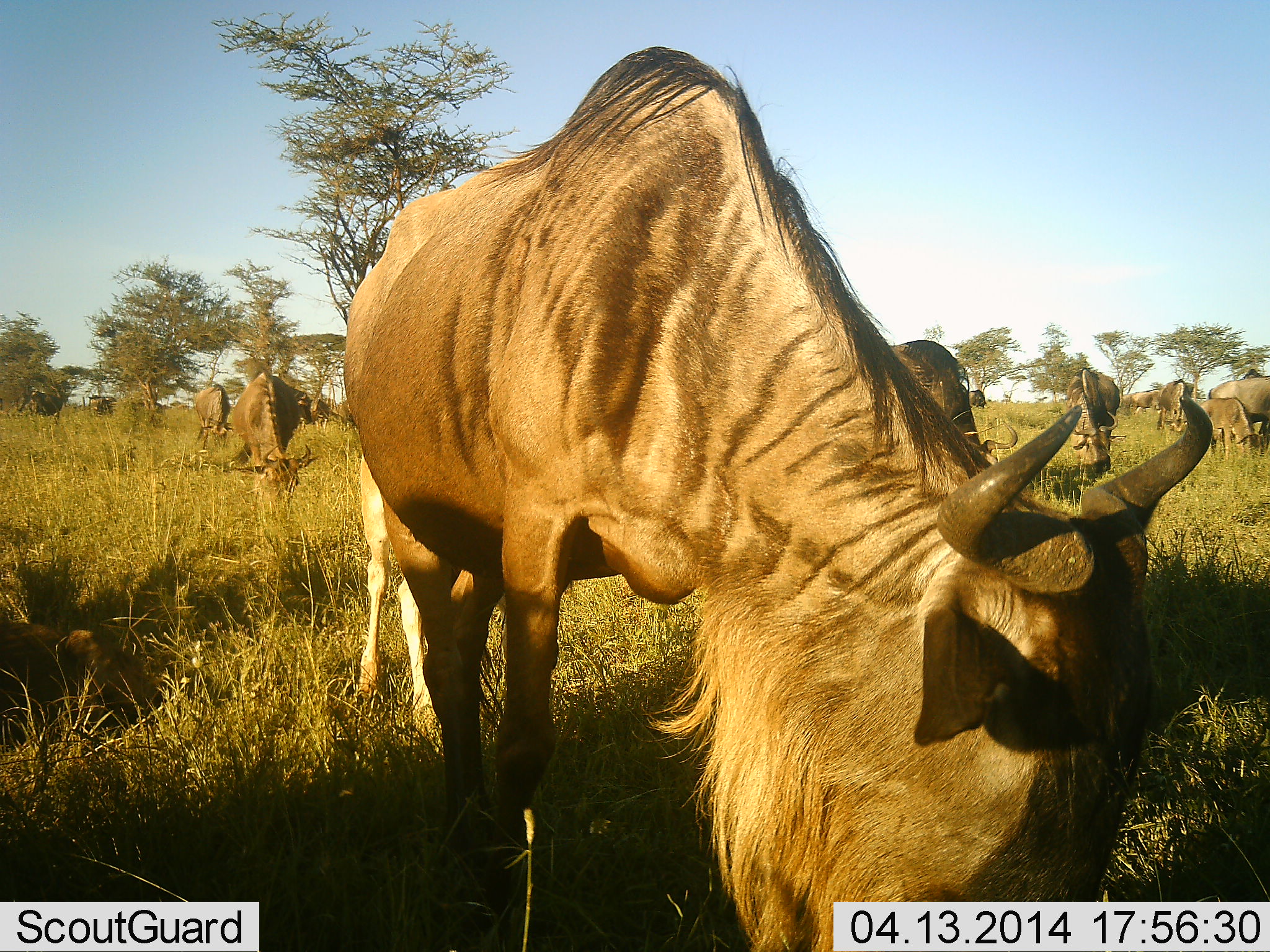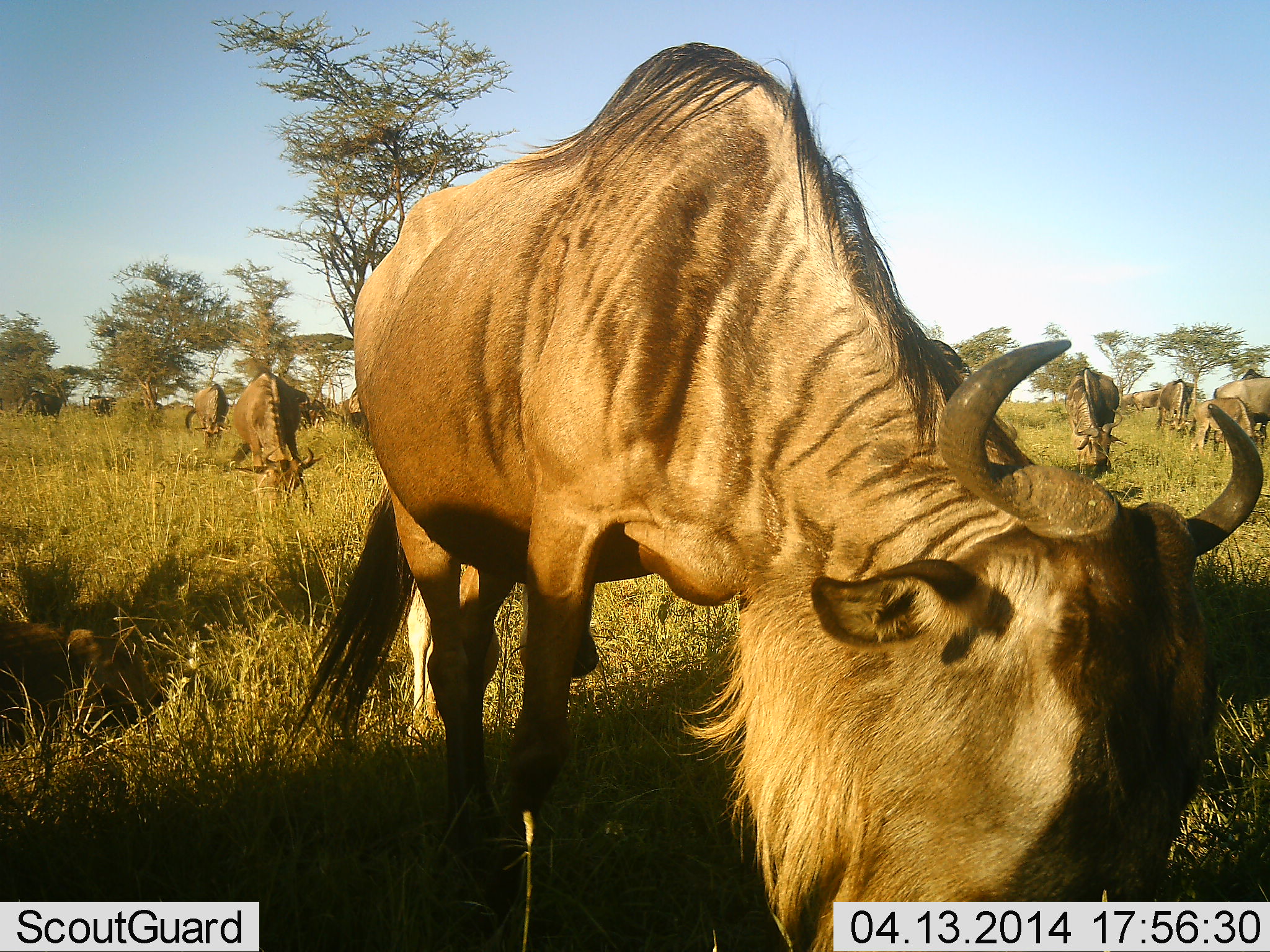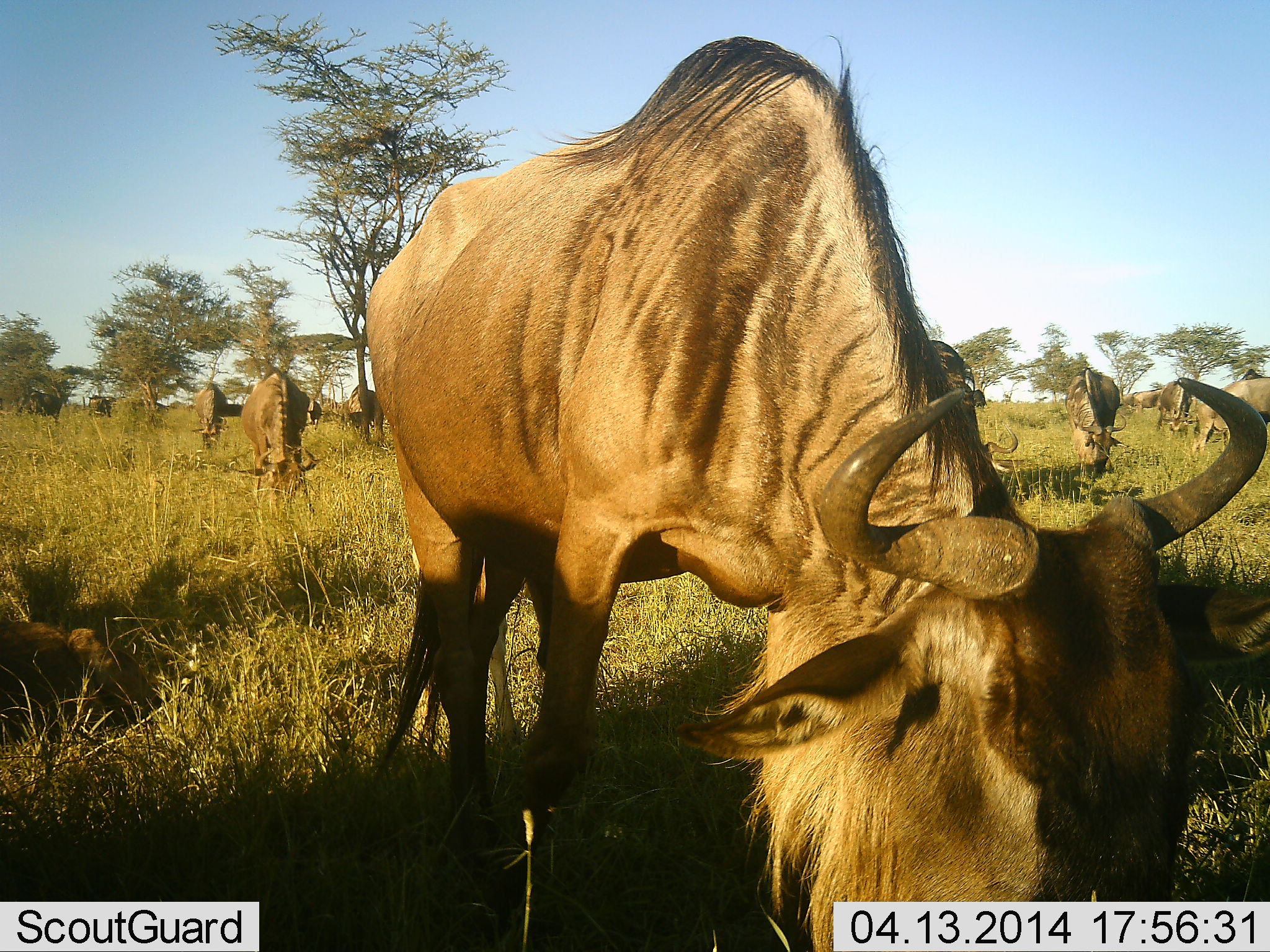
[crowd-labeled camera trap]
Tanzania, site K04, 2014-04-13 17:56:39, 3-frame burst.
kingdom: Animalia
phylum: Chordata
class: Mammalia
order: Artiodactyla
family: Bovidae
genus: Connochaetes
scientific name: Connochaetes taurinus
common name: blue wildebeest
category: wildebeest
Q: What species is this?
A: Wildebeest (blue wildebeest) (Connochaetes taurinus).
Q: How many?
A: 11-50.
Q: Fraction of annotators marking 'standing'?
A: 30%.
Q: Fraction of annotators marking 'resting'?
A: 0%.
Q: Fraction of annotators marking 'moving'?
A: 10%.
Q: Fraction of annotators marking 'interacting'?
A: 0%.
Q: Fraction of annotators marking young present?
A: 30%.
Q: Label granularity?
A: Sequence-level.